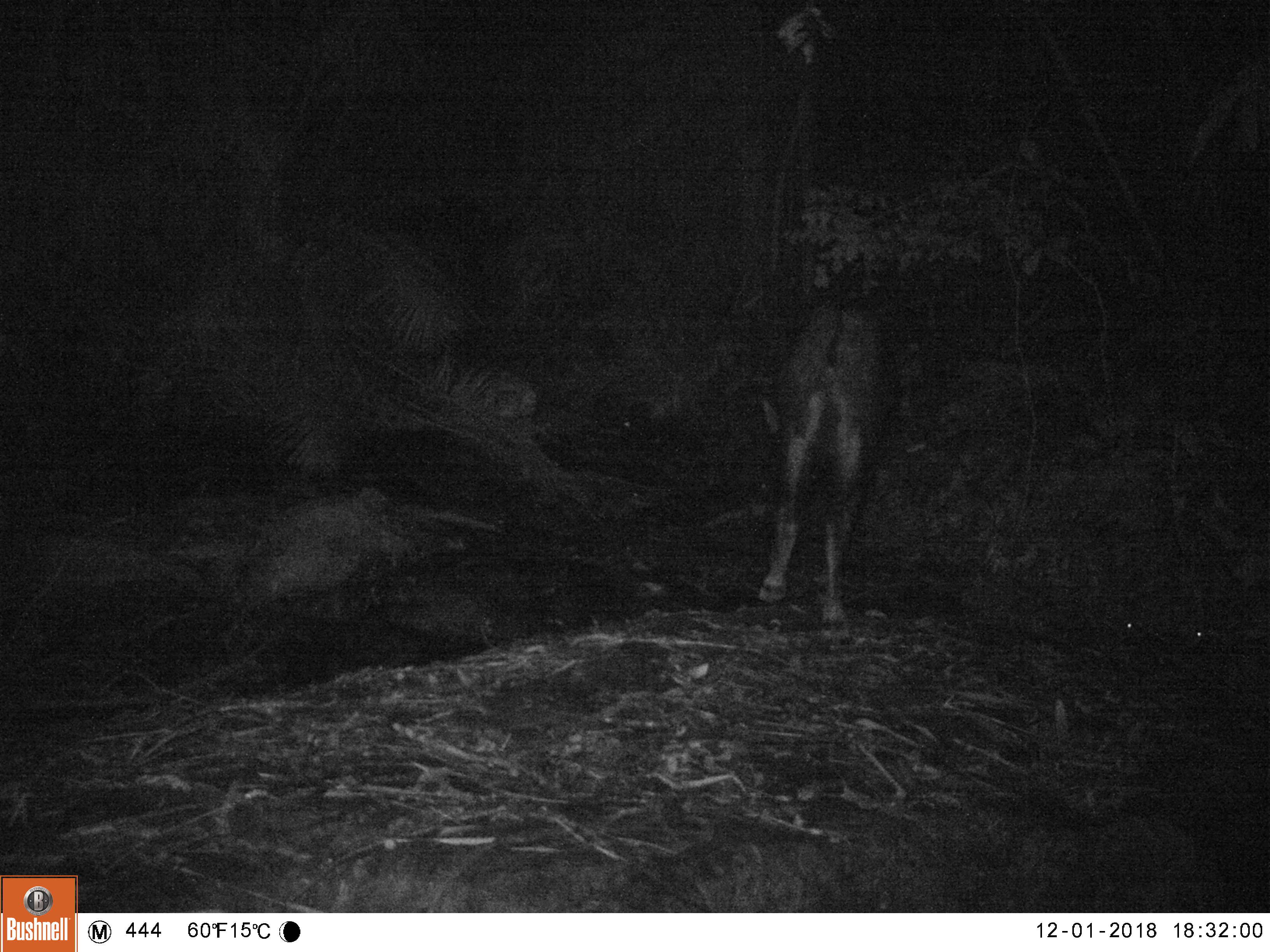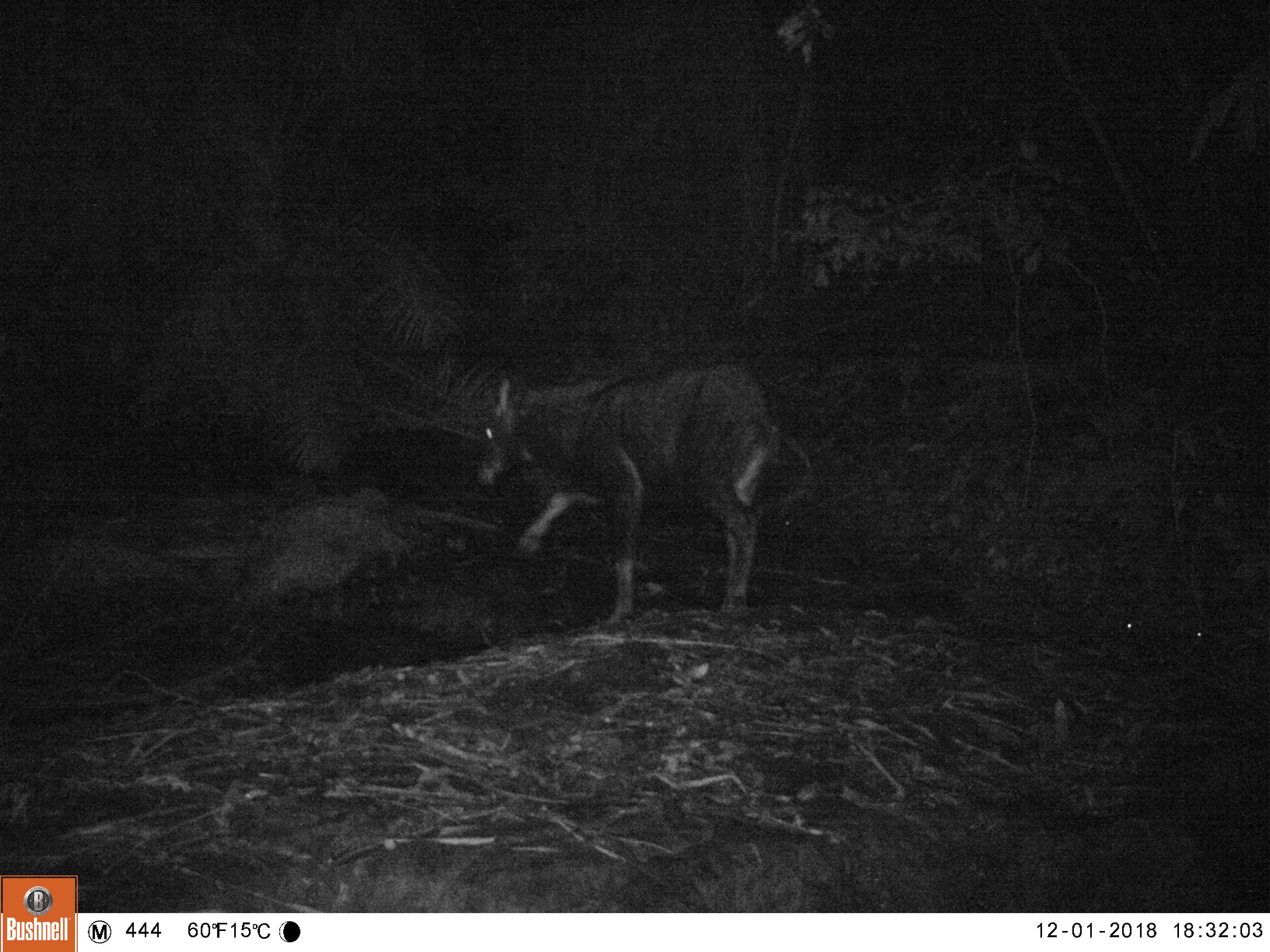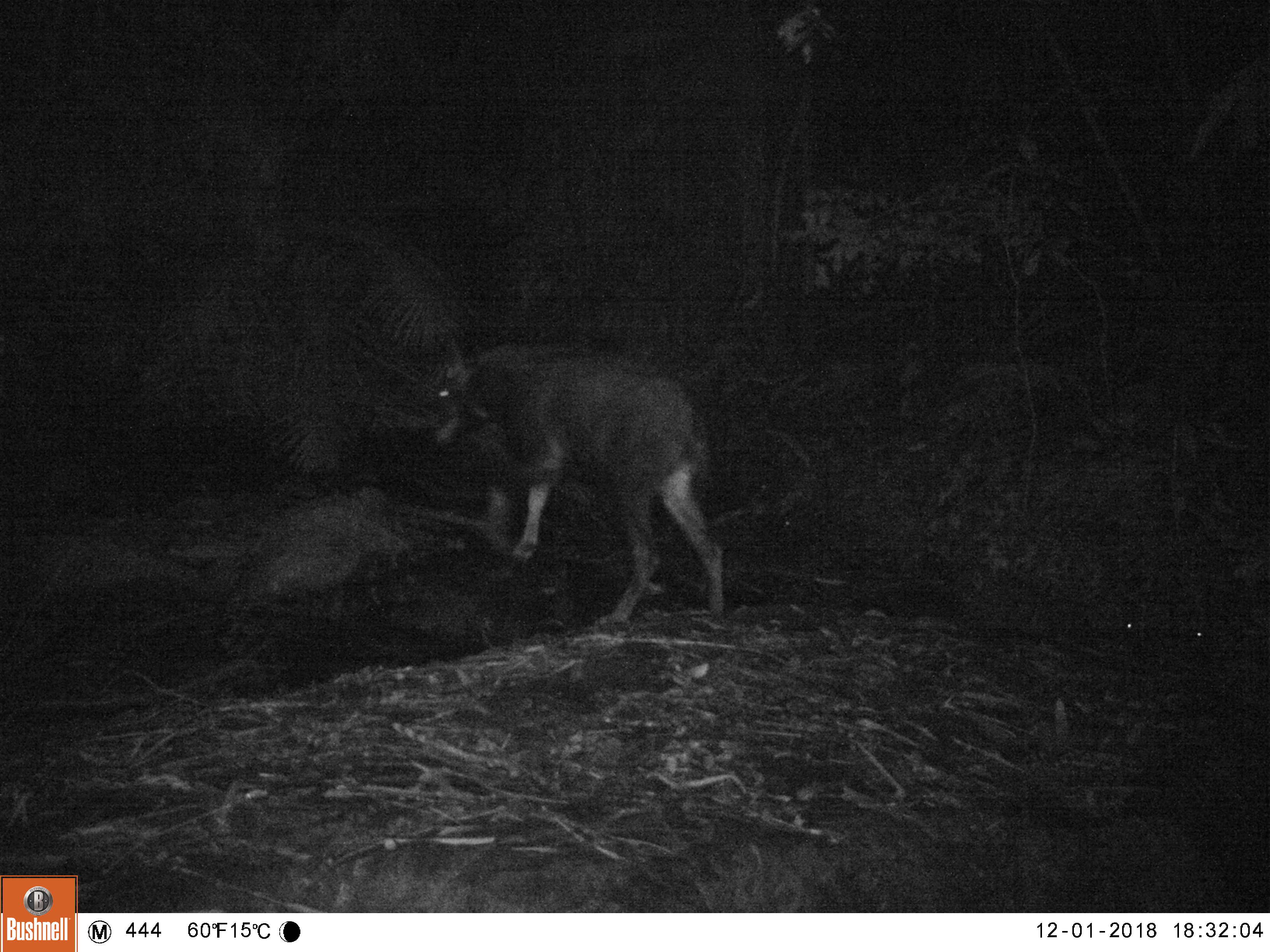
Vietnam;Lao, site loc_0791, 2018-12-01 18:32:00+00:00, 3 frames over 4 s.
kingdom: Animalia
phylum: Chordata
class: Mammalia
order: Artiodactyla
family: Bovidae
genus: Capricornis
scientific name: Capricornis sumatraensis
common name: chinese serow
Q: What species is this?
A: Chinese serow (Capricornis sumatraensis).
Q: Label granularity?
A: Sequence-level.